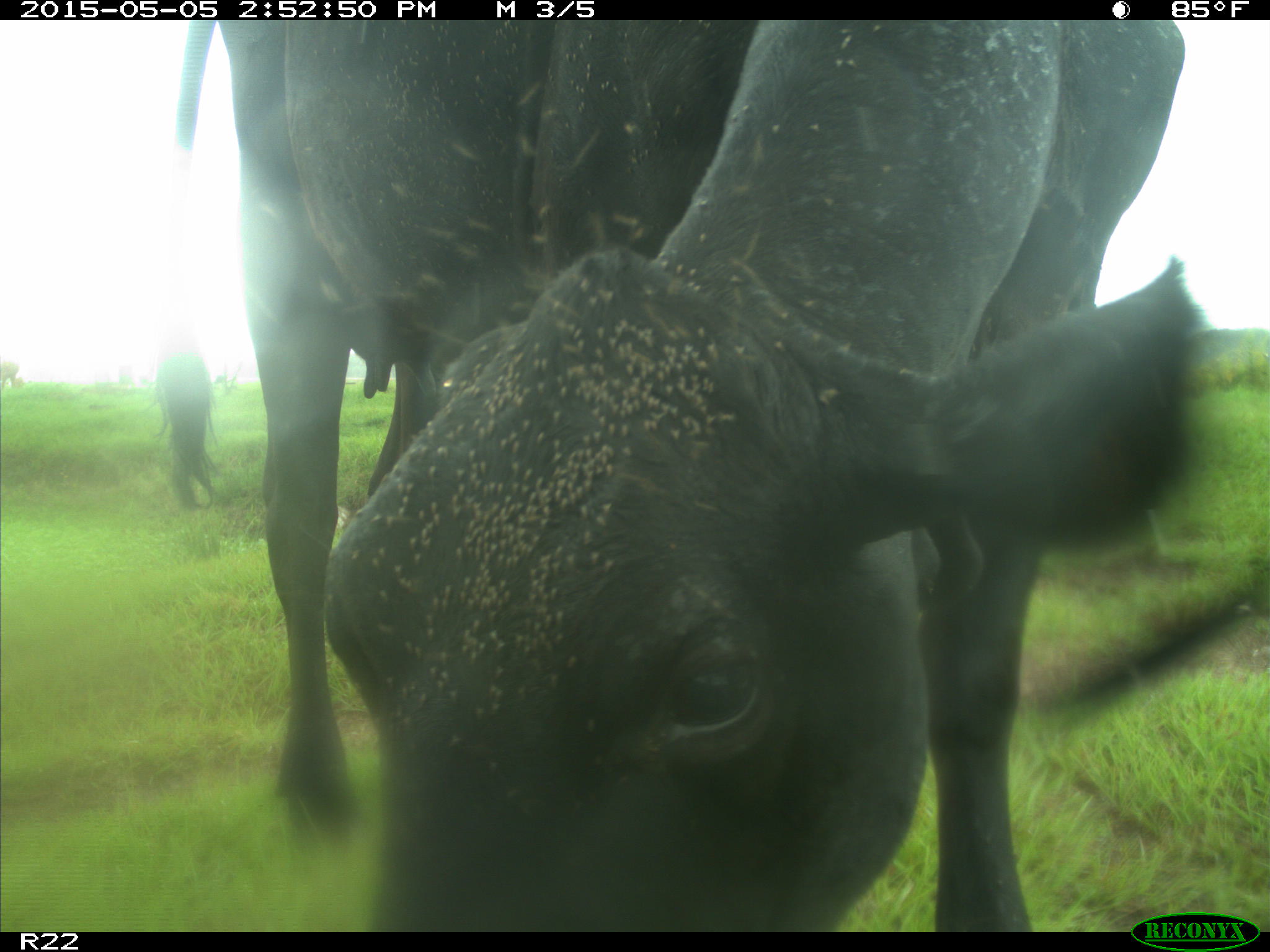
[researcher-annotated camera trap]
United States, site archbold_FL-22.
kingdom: Animalia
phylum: Chordata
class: Mammalia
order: Artiodactyla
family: Bovidae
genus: Bos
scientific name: Bos taurus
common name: domestic cow